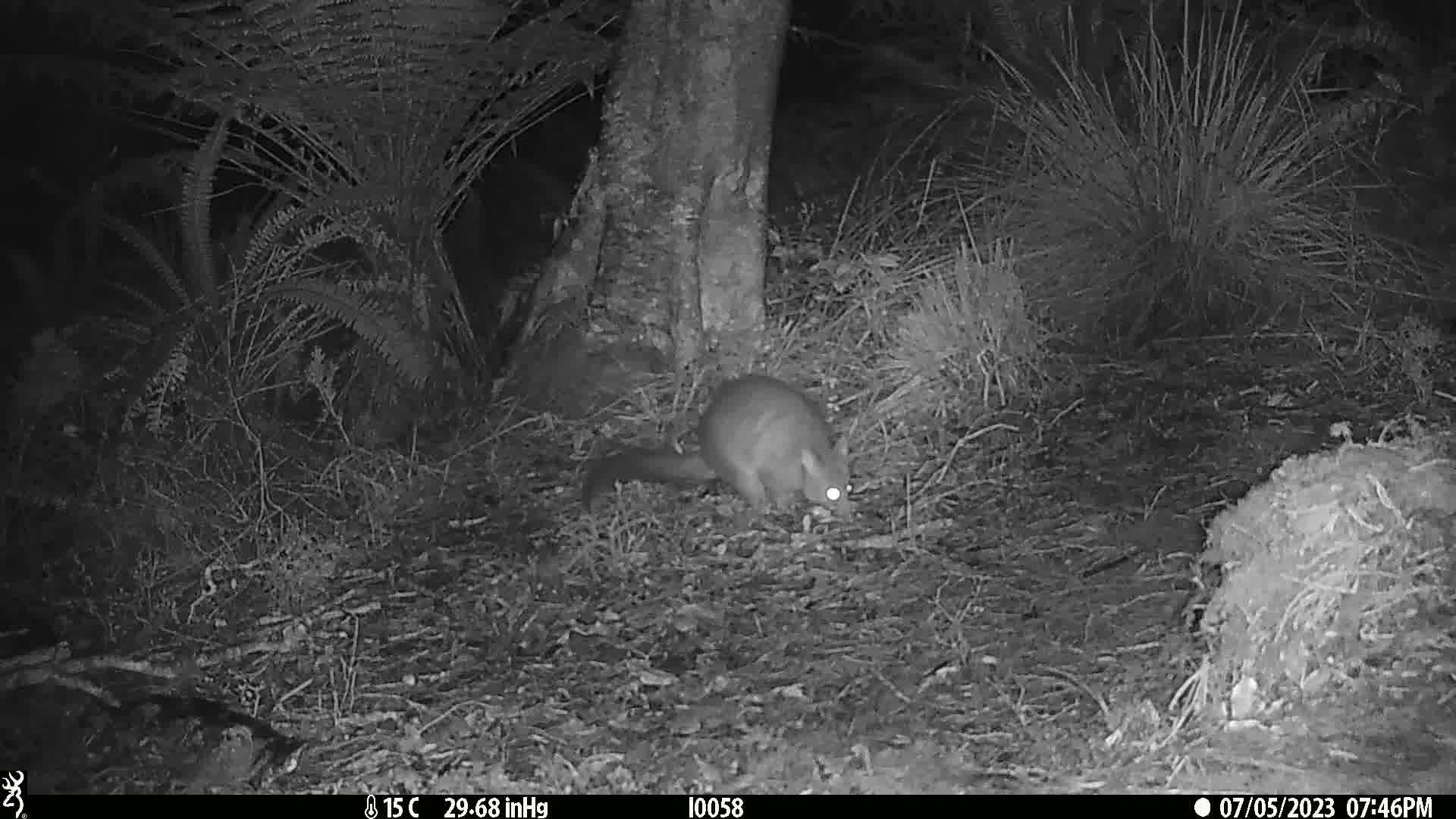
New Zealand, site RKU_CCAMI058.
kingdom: Animalia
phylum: Chordata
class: Mammalia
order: Diprotodontia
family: Phalangeridae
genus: Trichosurus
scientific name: Trichosurus vulpecula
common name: common brushtail possum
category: possum